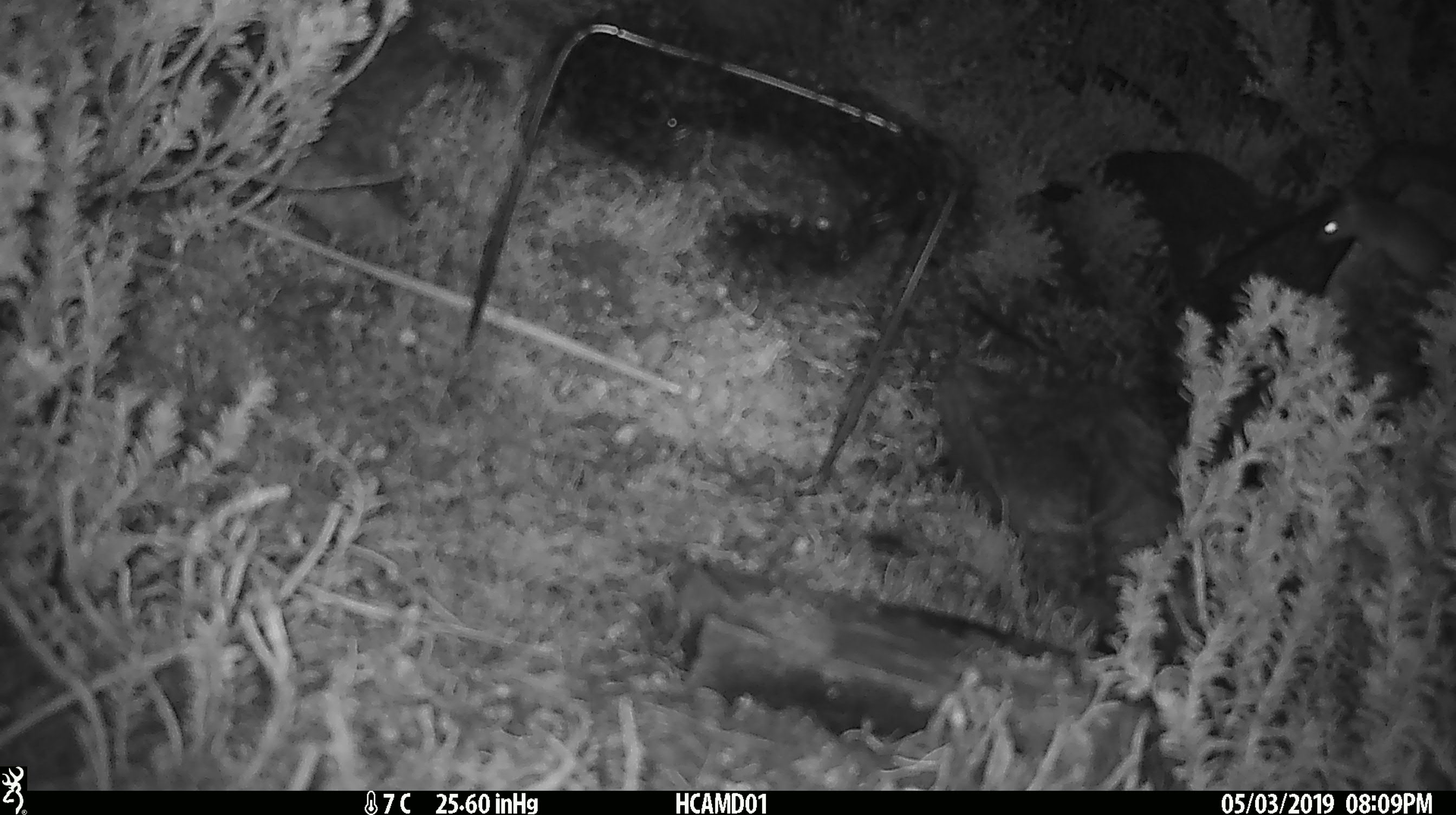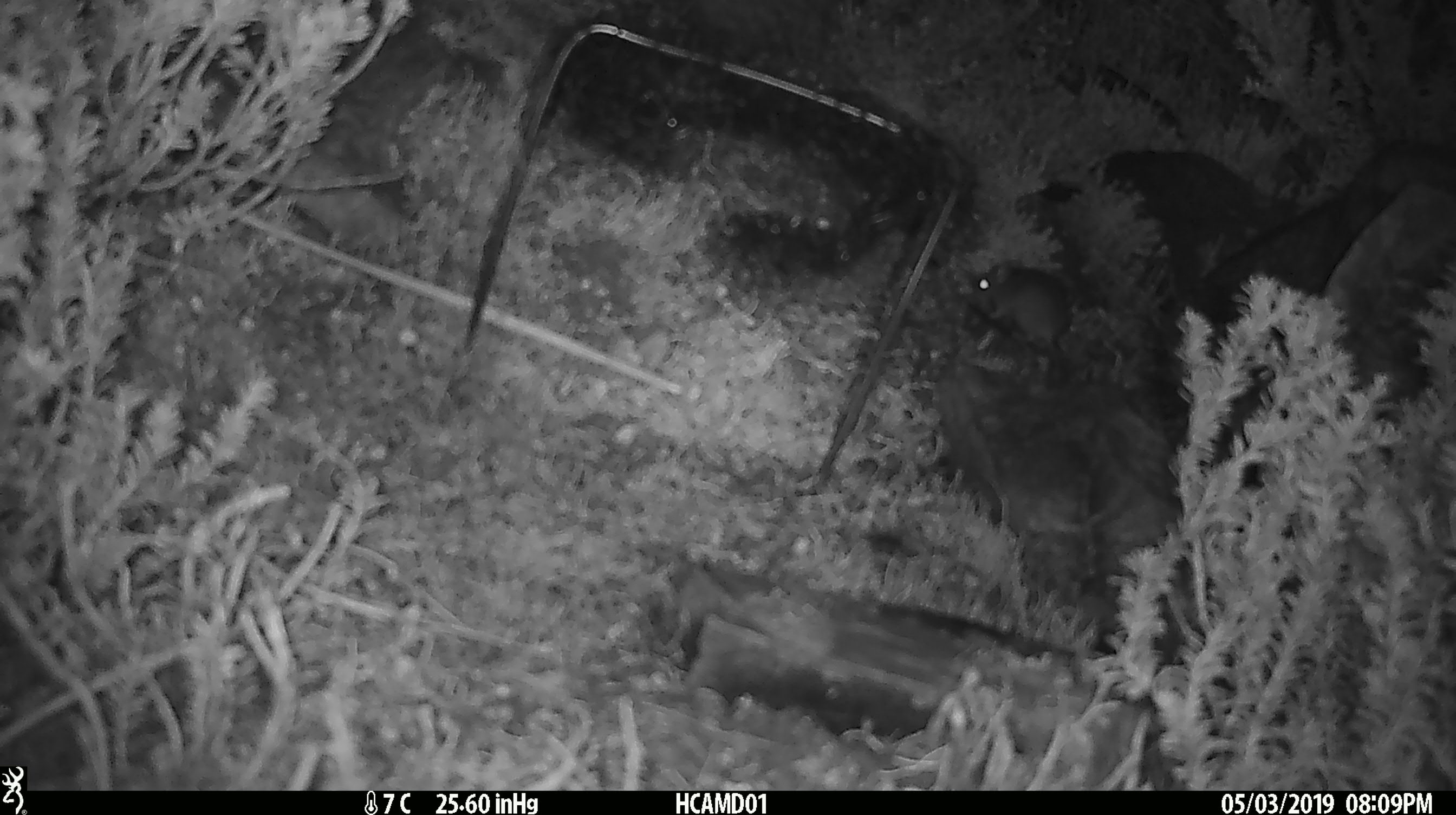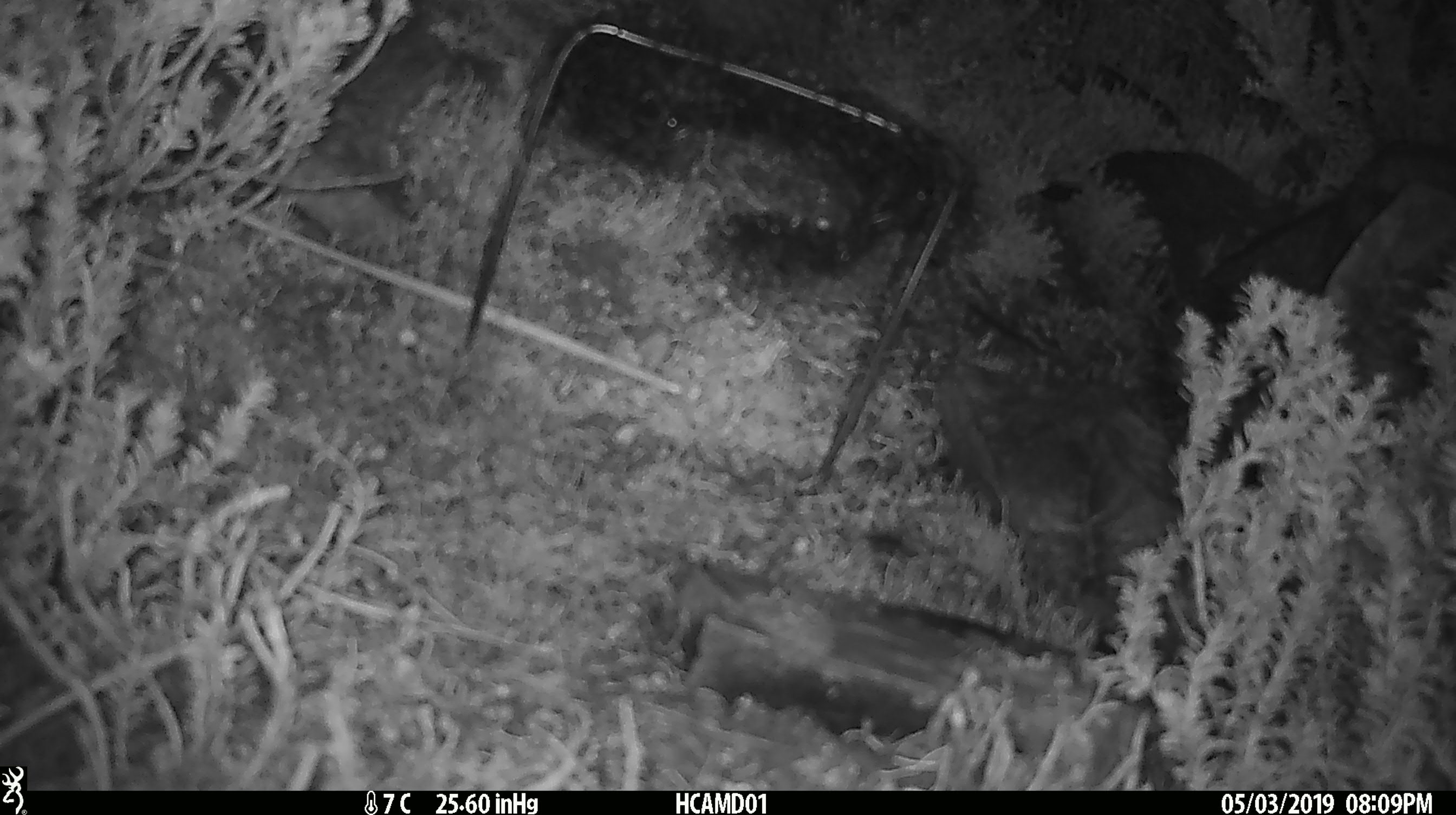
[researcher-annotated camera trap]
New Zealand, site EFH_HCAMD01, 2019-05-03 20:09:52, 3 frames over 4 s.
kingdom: Animalia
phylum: Chordata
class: Mammalia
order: Rodentia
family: Muridae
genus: Mus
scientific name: Mus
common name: mouse